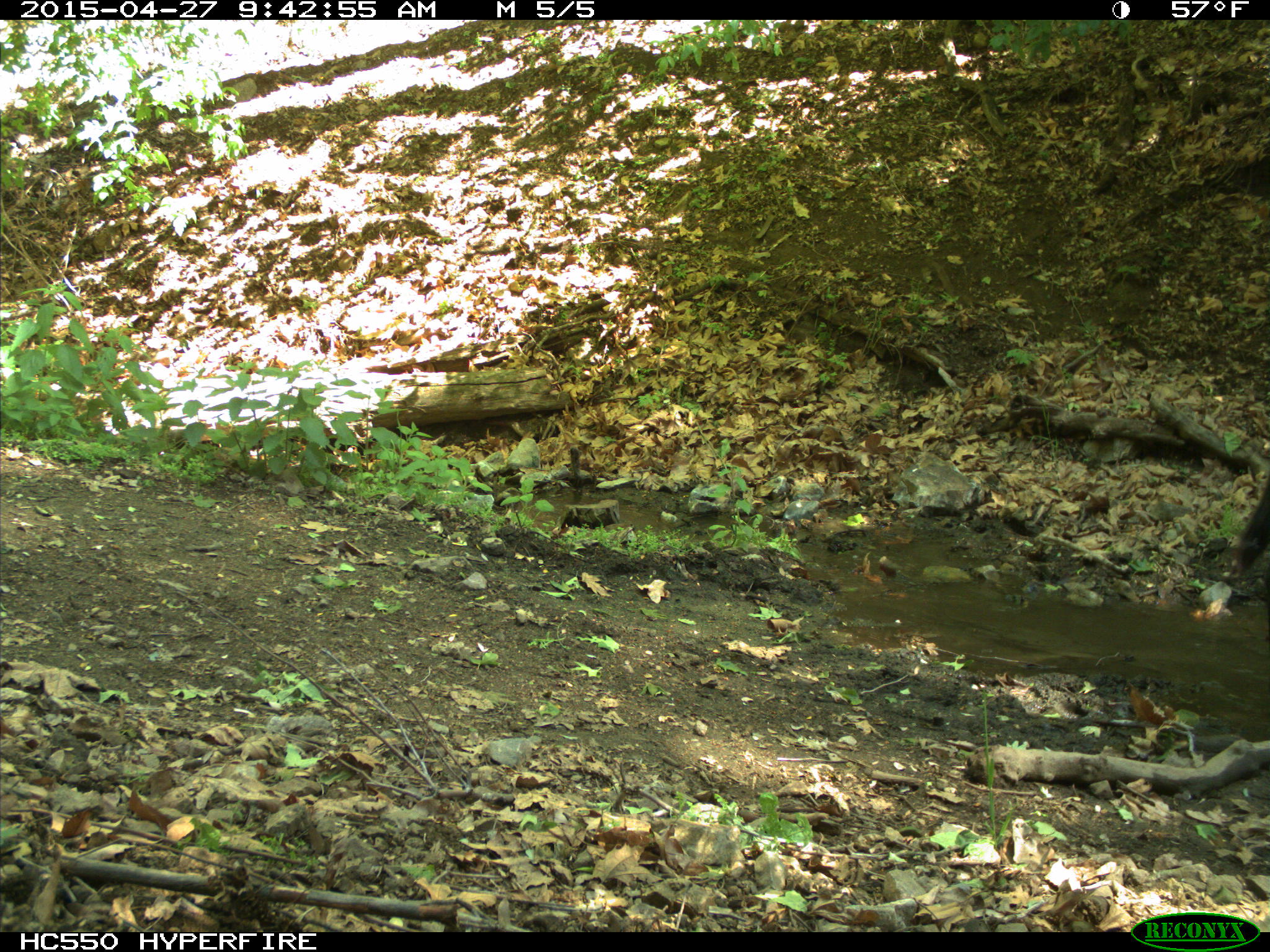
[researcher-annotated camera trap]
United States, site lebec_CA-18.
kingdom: Animalia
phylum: Chordata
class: Mammalia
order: Artiodactyla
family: Bovidae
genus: Bos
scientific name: Bos taurus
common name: domestic cow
Bos taurus (domestic cow).